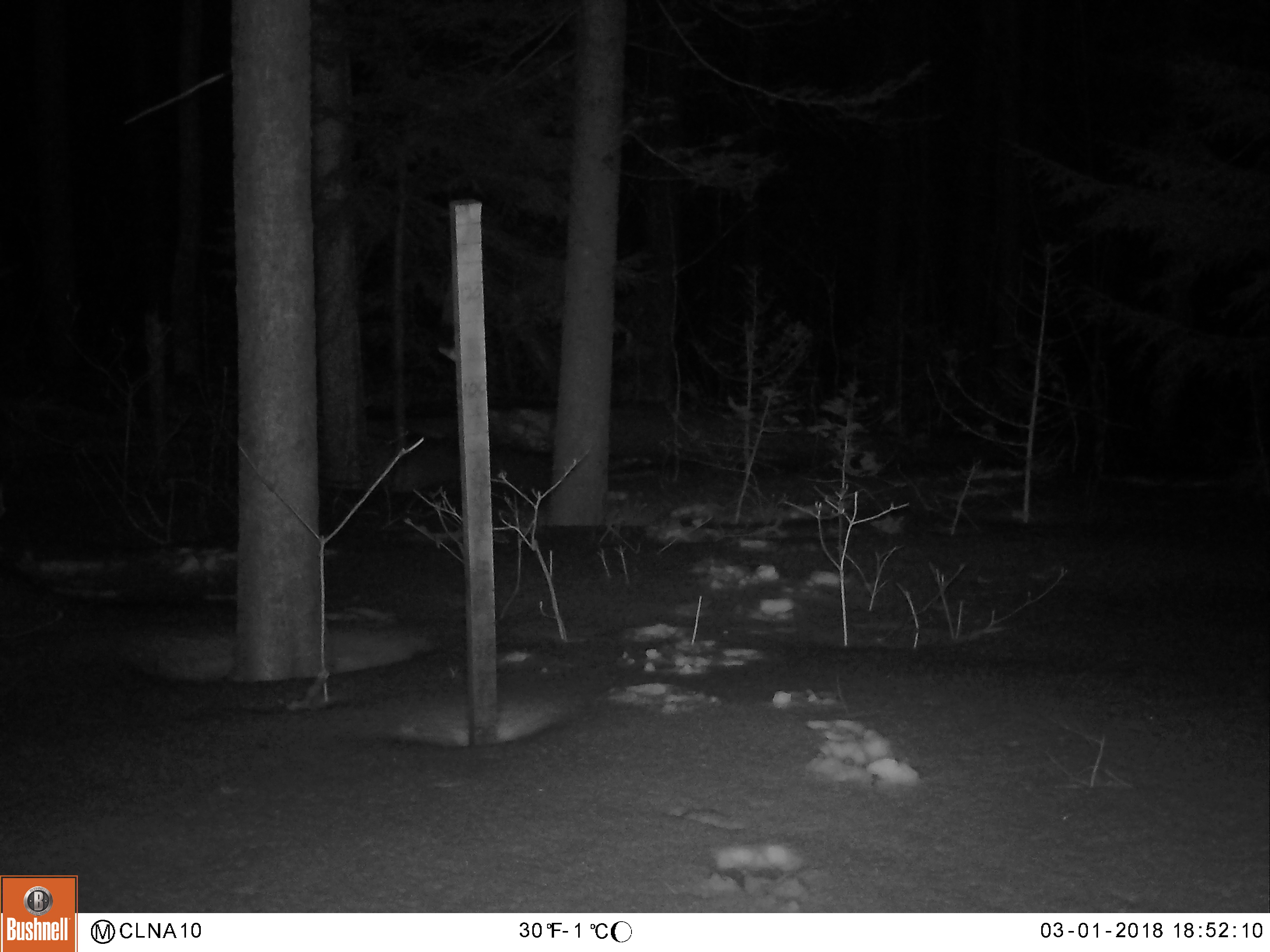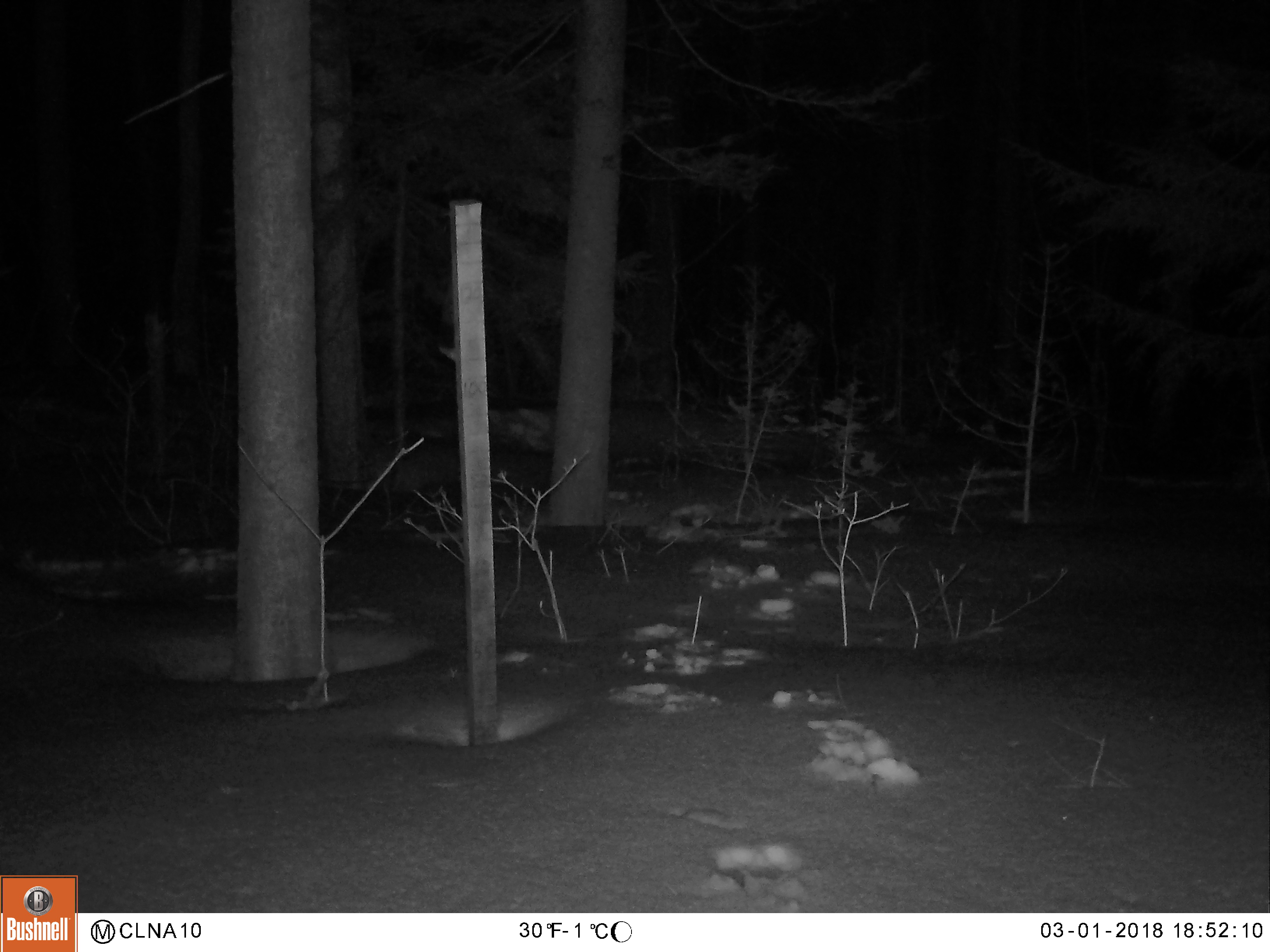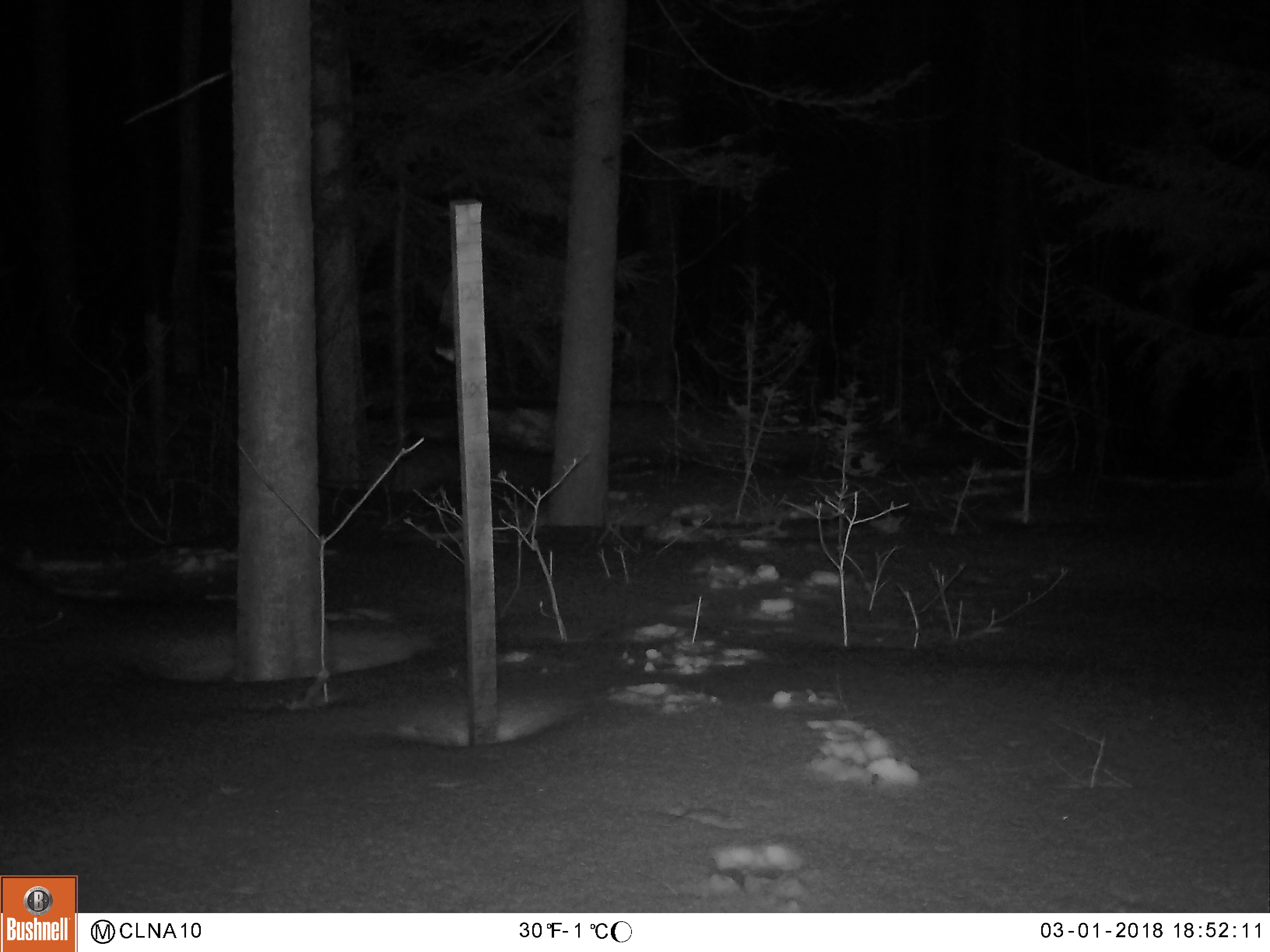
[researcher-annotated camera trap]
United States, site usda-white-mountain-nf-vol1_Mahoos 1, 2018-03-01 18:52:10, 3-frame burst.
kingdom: Animalia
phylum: Chordata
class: Mammalia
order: Artiodactyla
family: Cervidae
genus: Alces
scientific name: Alces alces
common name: moose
Moose (Alces alces).